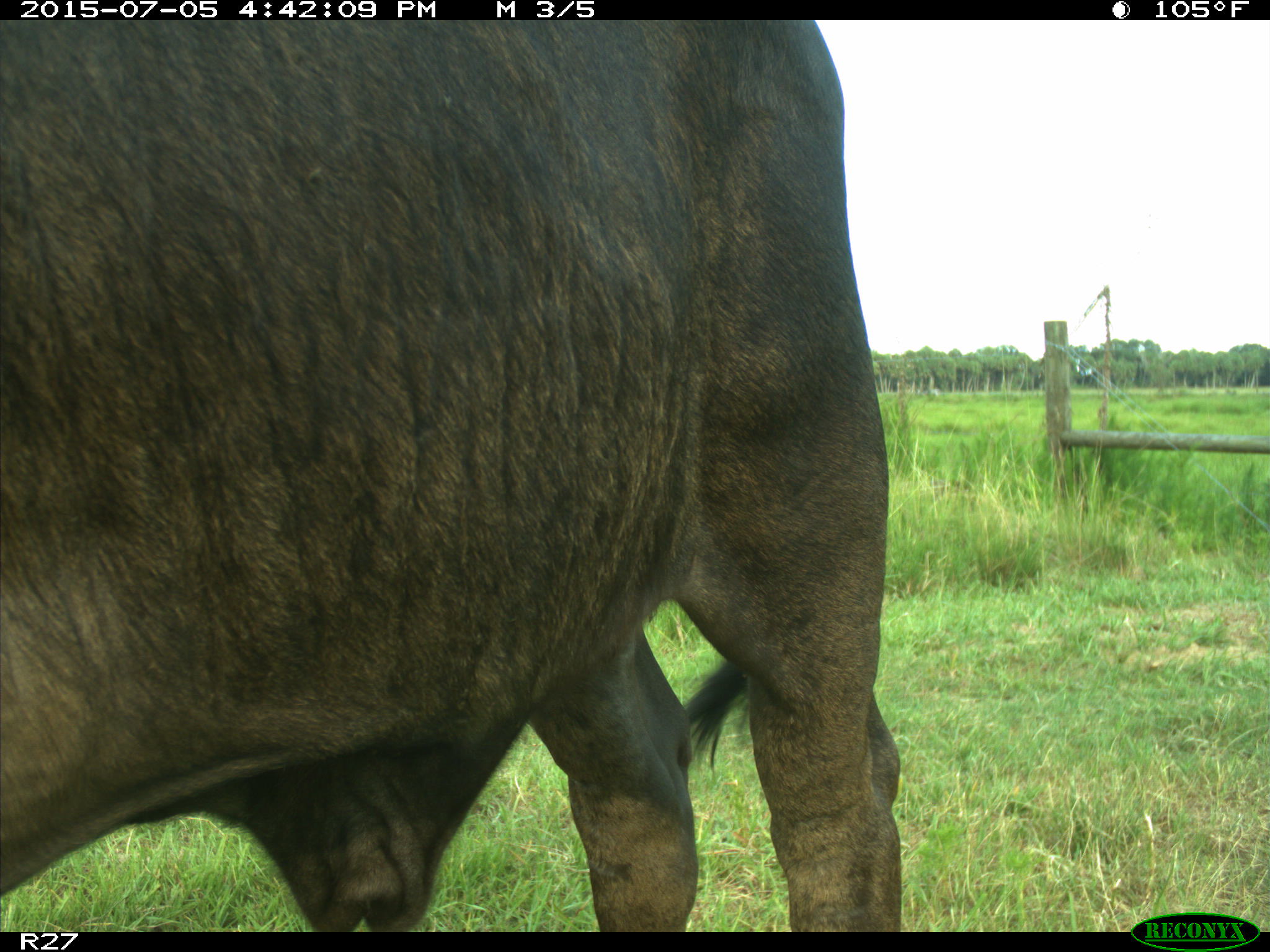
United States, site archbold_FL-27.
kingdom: Animalia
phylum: Chordata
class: Mammalia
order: Artiodactyla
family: Bovidae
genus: Bos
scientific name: Bos taurus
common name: domestic cow